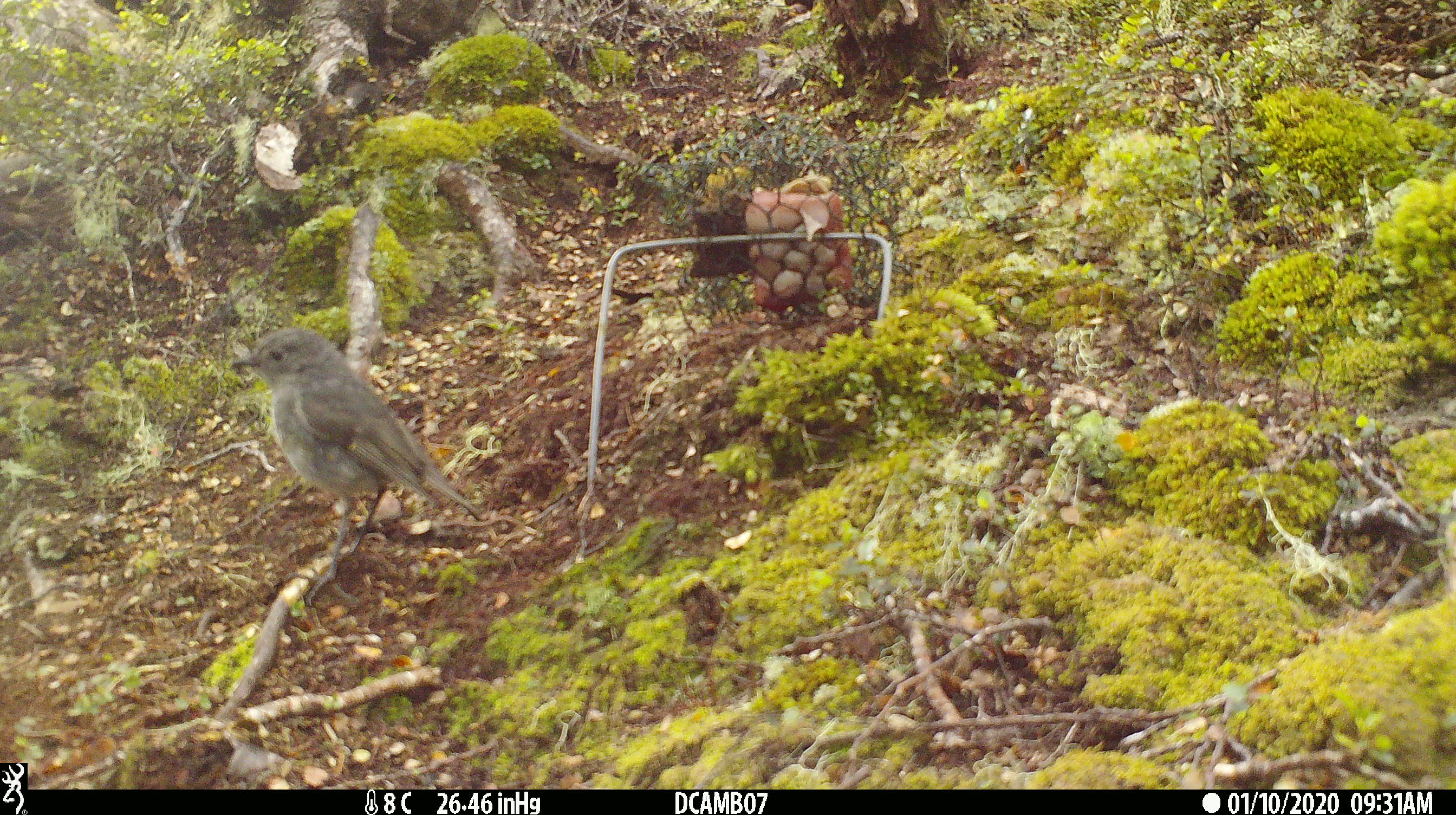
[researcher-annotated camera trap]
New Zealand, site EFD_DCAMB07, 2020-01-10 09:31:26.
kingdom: Animalia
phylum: Chordata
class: Aves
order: Passeriformes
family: Petroicidae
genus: Petroica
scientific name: Petroica australis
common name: new zealand robin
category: robin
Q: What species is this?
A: Robin (new zealand robin) (Petroica australis).